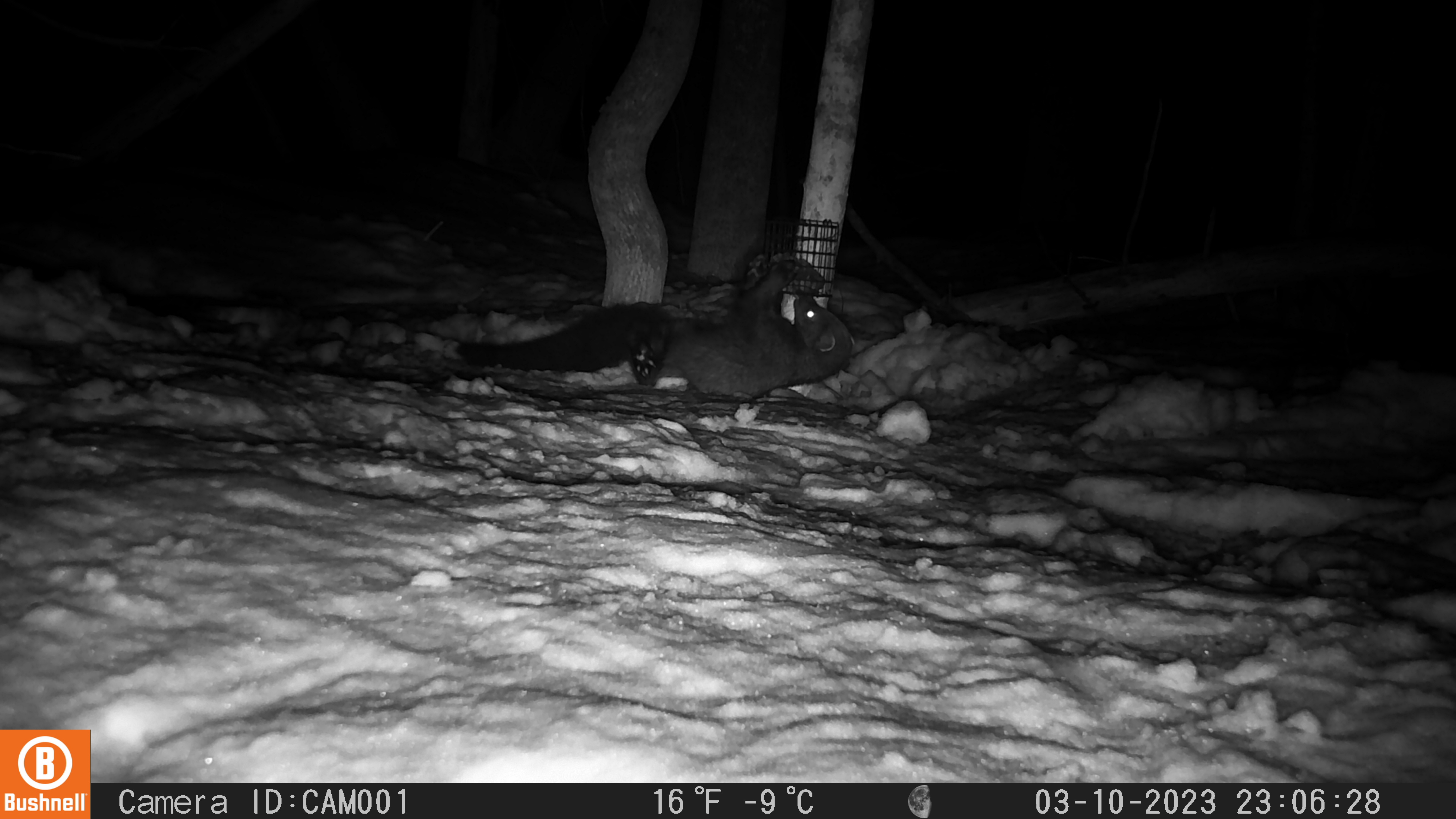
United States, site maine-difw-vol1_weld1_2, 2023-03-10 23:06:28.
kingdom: Animalia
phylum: Chordata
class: Mammalia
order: Carnivora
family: Mustelidae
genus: Pekania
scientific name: Pekania pennanti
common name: fisher